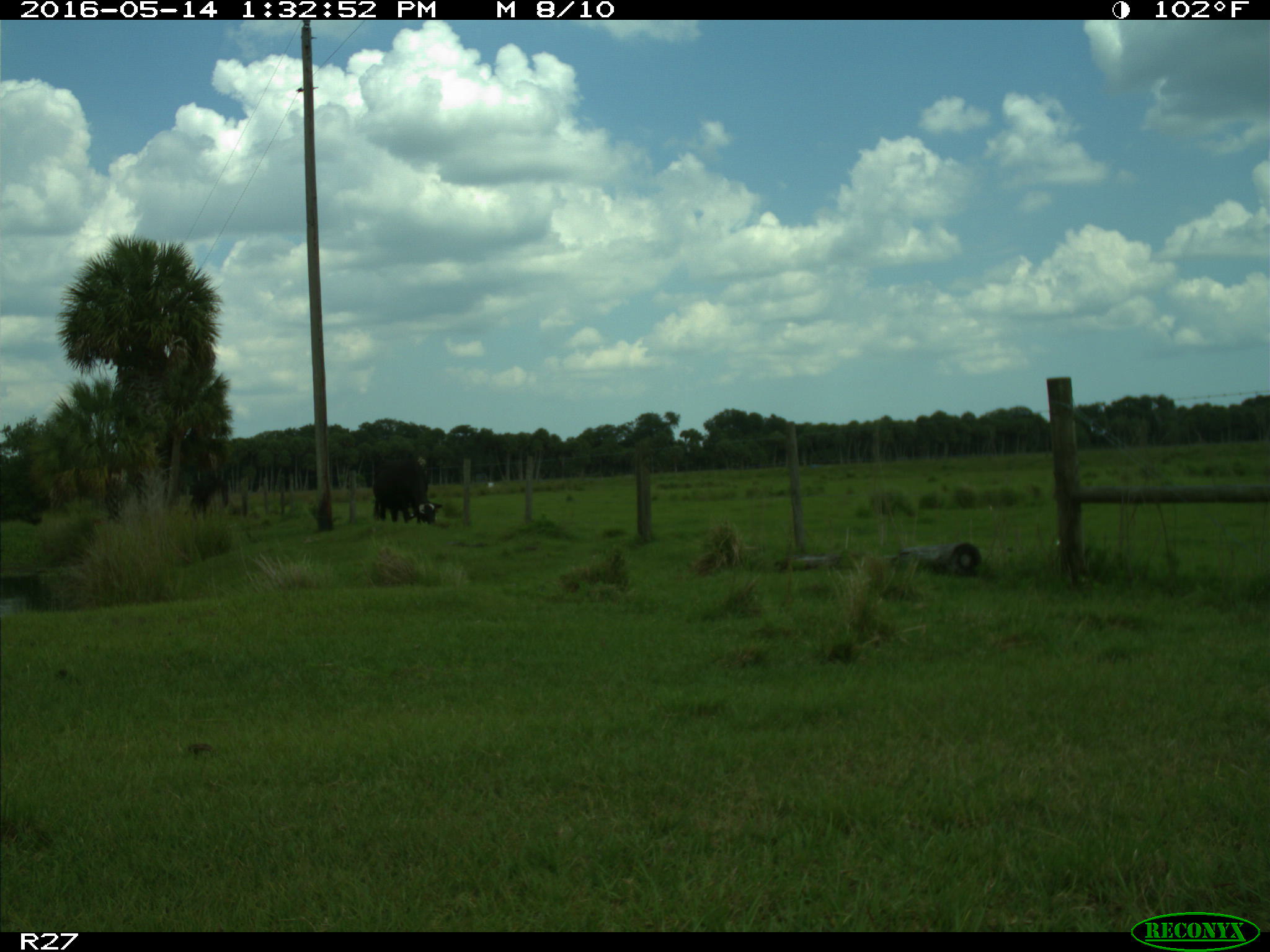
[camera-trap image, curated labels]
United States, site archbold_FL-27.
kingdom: Animalia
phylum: Chordata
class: Mammalia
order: Artiodactyla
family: Bovidae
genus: Bos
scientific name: Bos taurus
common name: domestic cow